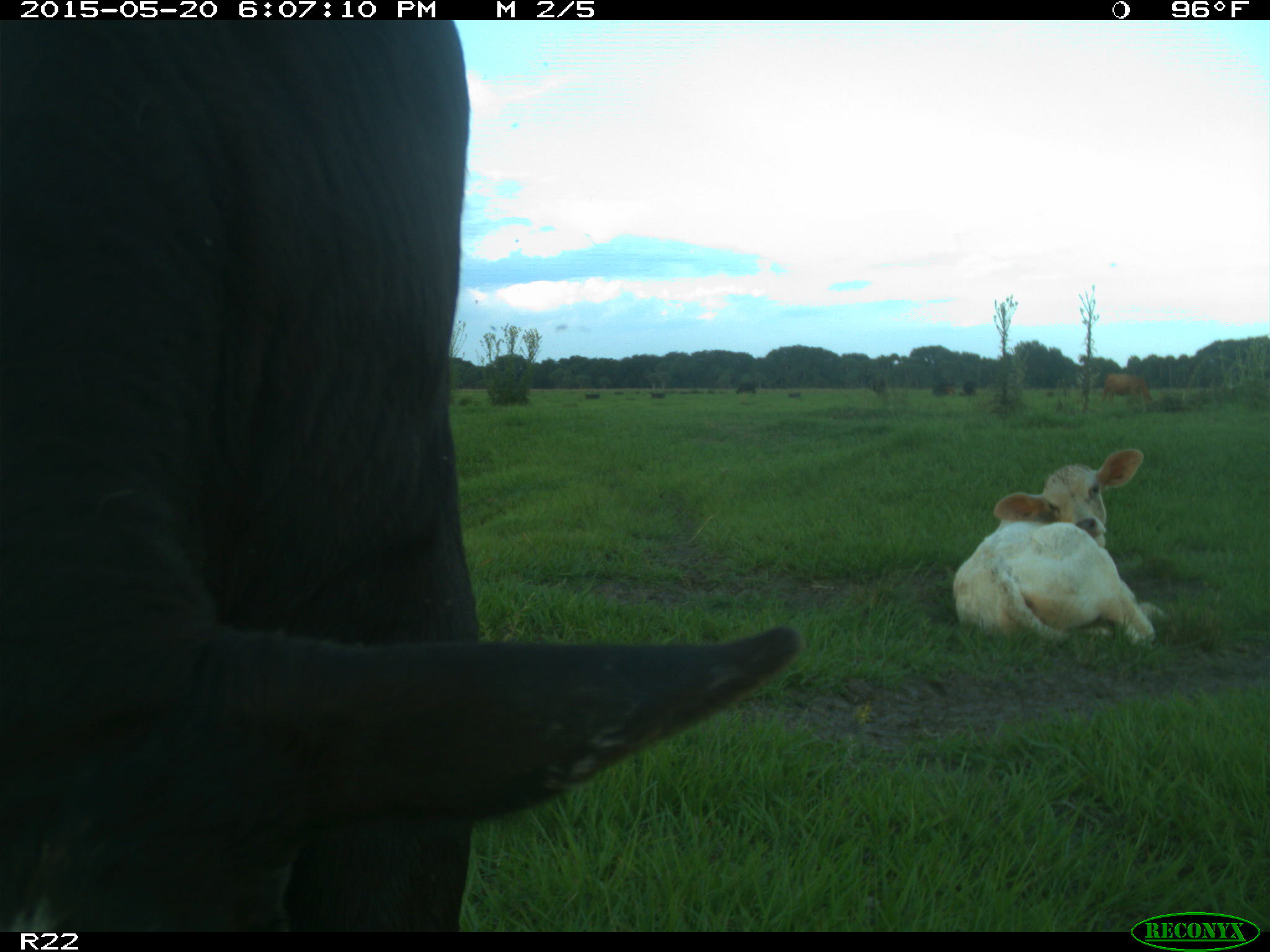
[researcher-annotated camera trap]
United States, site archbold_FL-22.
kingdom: Animalia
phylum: Chordata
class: Mammalia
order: Artiodactyla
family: Bovidae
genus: Bos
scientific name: Bos taurus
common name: domestic cow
Bos taurus (domestic cow).